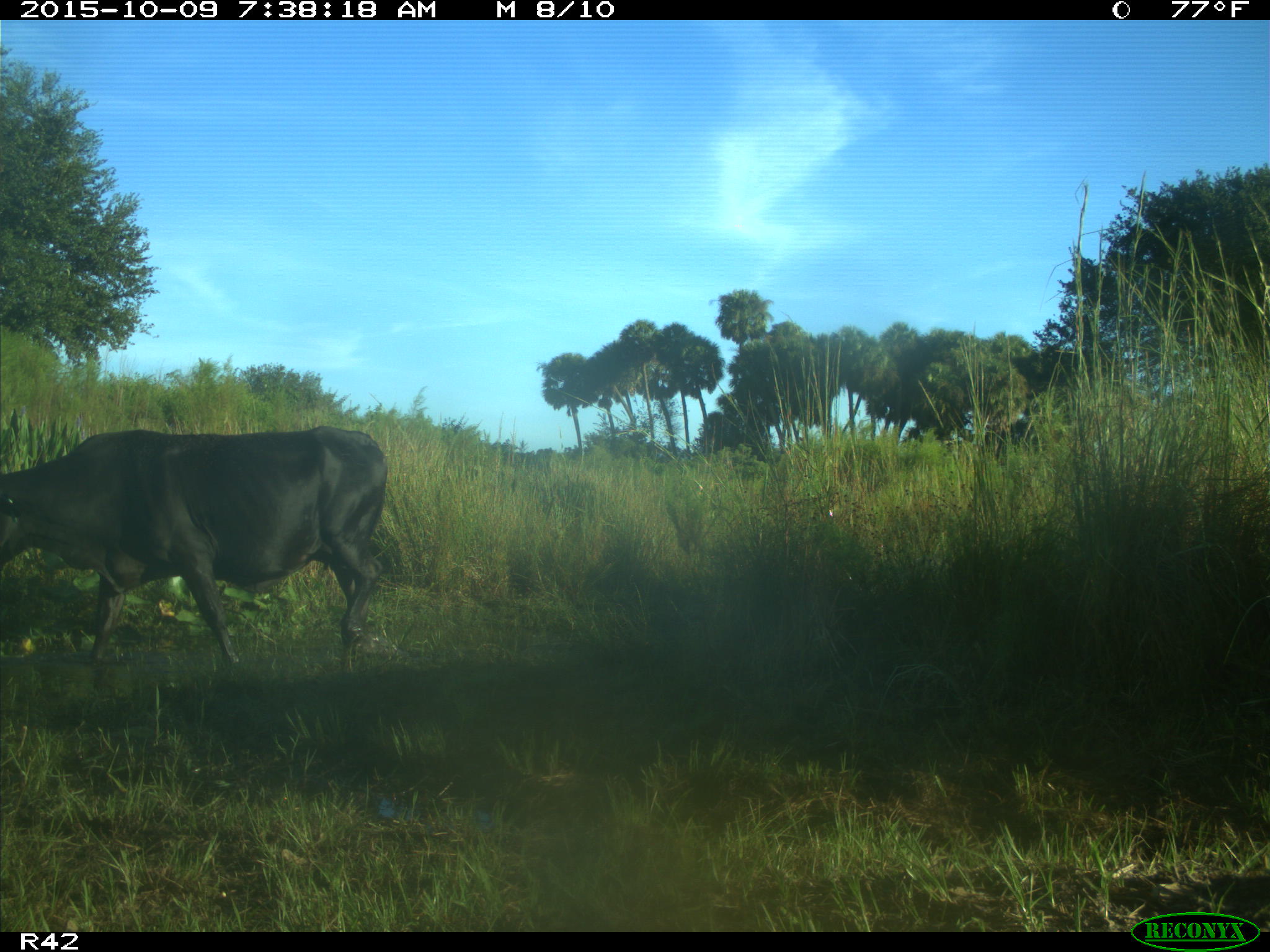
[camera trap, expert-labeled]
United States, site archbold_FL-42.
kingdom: Animalia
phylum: Chordata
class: Mammalia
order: Artiodactyla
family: Bovidae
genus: Bos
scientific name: Bos taurus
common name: domestic cow